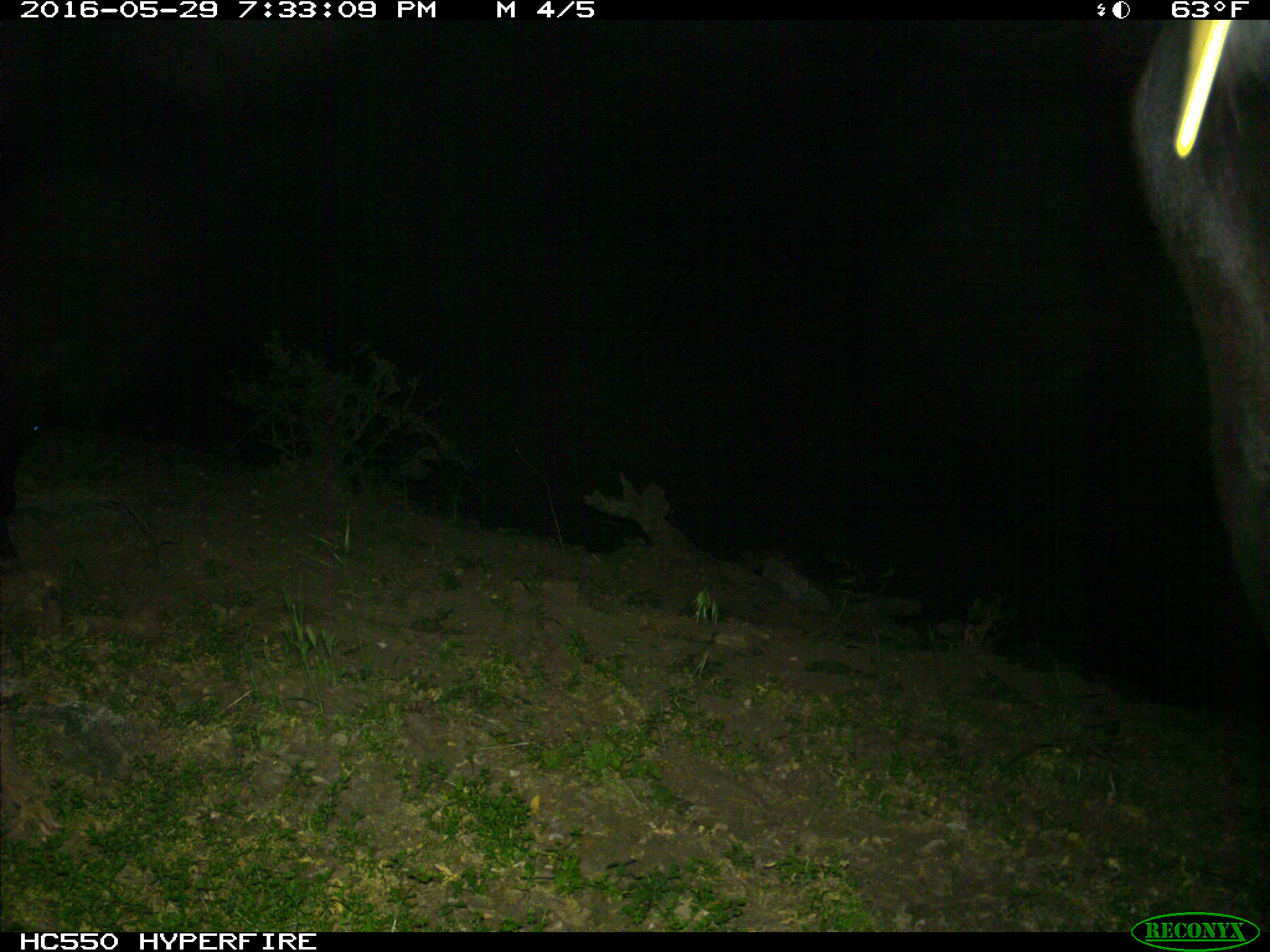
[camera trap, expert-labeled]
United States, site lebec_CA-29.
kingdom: Animalia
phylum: Chordata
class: Mammalia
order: Artiodactyla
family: Bovidae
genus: Bos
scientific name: Bos taurus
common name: domestic cow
Bos taurus (domestic cow).